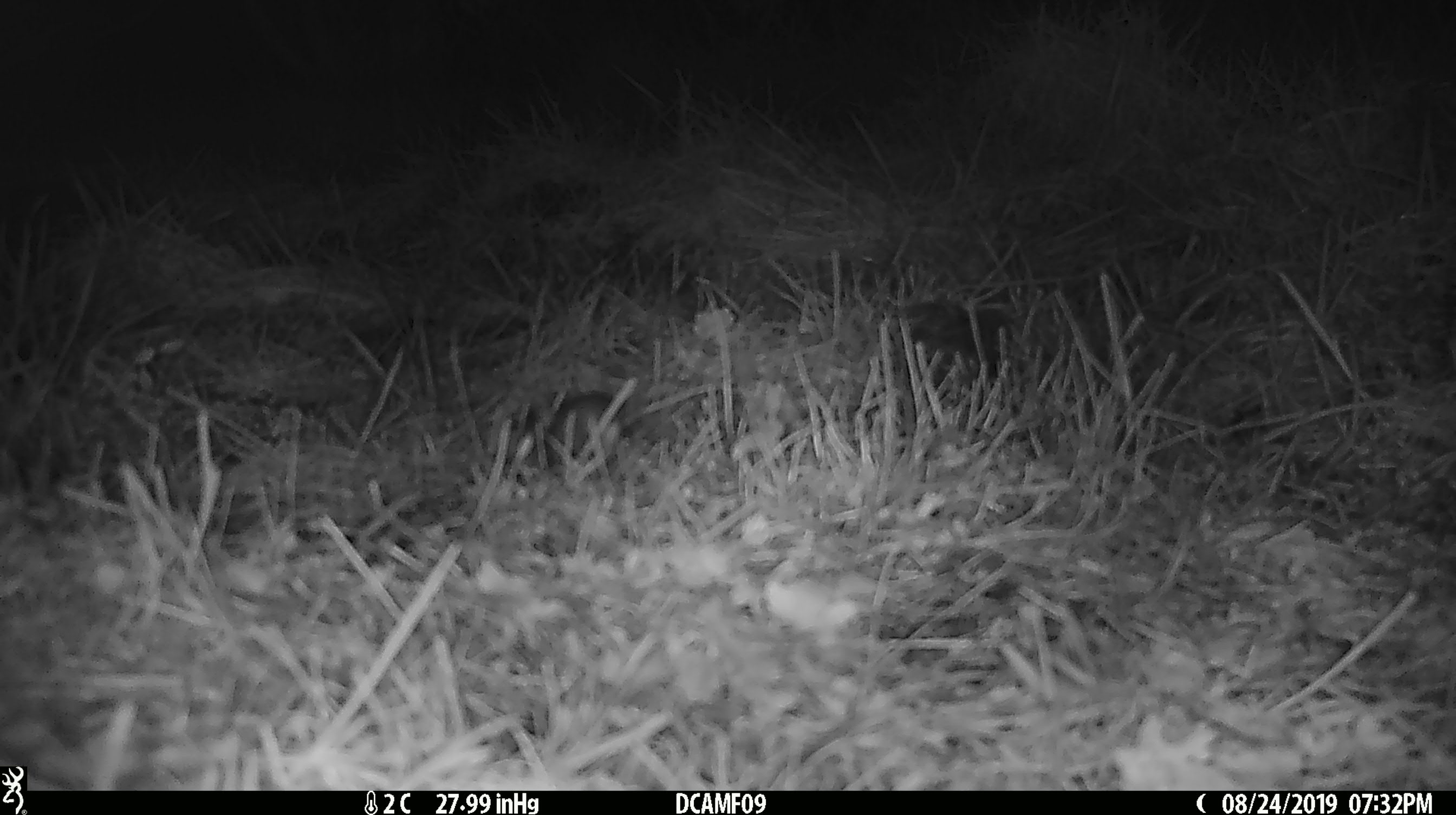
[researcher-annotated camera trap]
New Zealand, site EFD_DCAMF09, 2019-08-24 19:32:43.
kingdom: Animalia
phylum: Chordata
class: Mammalia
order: Rodentia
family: Muridae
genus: Mus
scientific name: Mus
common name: mouse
Mouse (Mus).